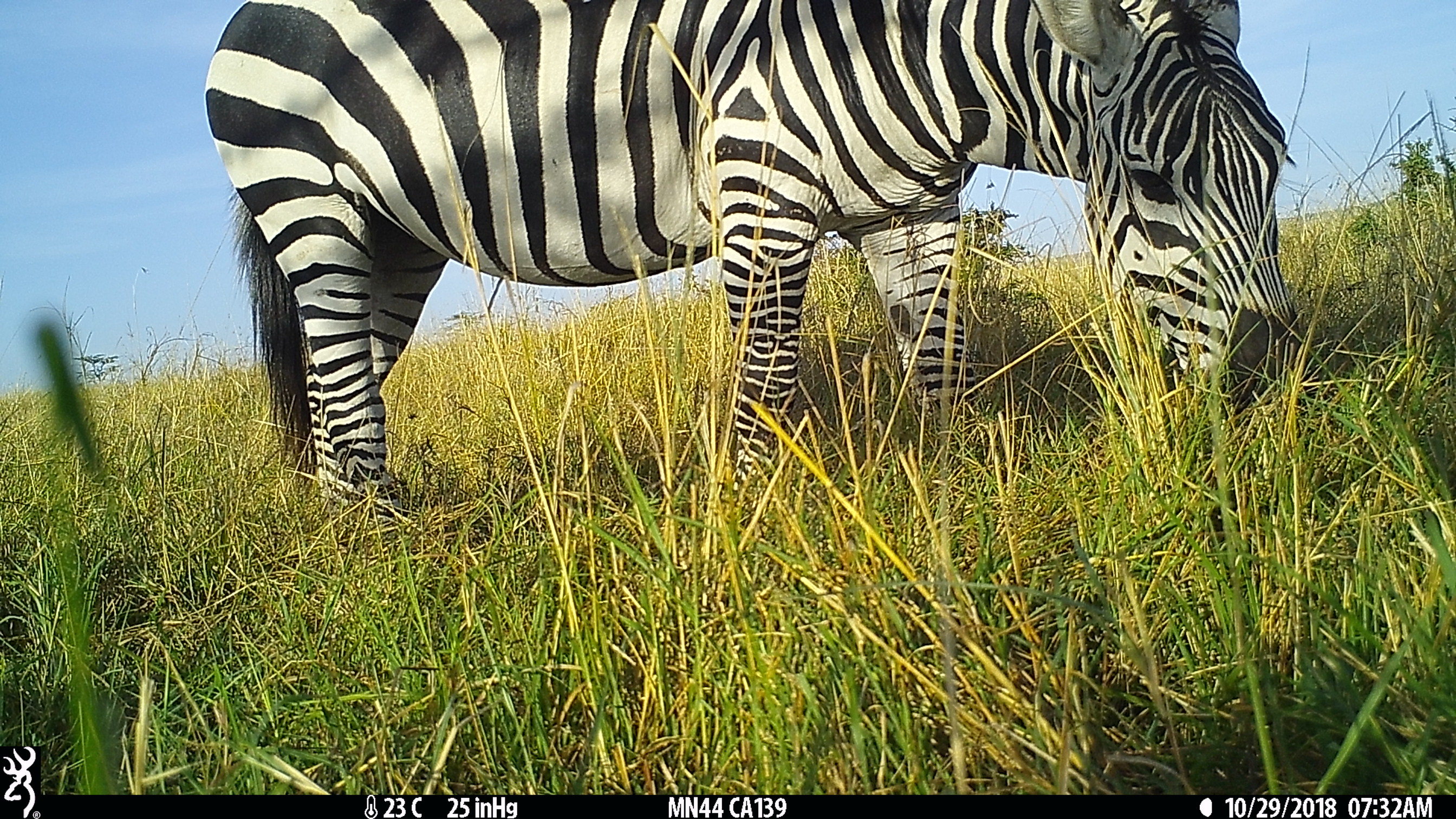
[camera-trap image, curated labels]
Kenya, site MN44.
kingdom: Animalia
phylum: Chordata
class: Mammalia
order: Perissodactyla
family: Equidae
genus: Equus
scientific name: Equus quagga burchellii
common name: burchell's zebra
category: zebra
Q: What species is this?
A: Zebra (burchell's zebra) (Equus quagga burchellii).